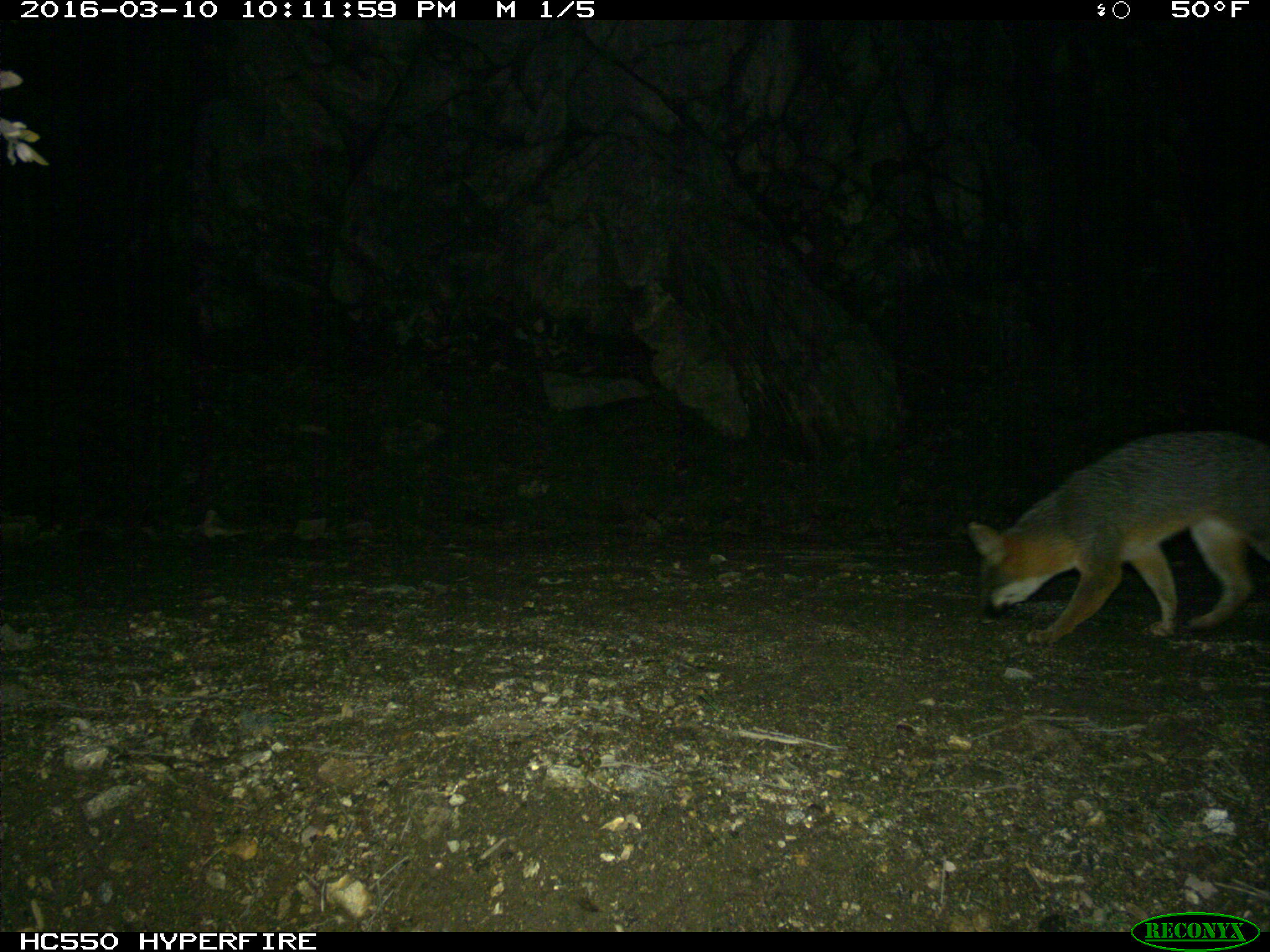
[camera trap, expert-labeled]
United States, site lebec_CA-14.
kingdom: Animalia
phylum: Chordata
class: Mammalia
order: Carnivora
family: Canidae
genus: Urocyon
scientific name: Urocyon cinereoargenteus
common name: gray fox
Urocyon cinereoargenteus (gray fox).